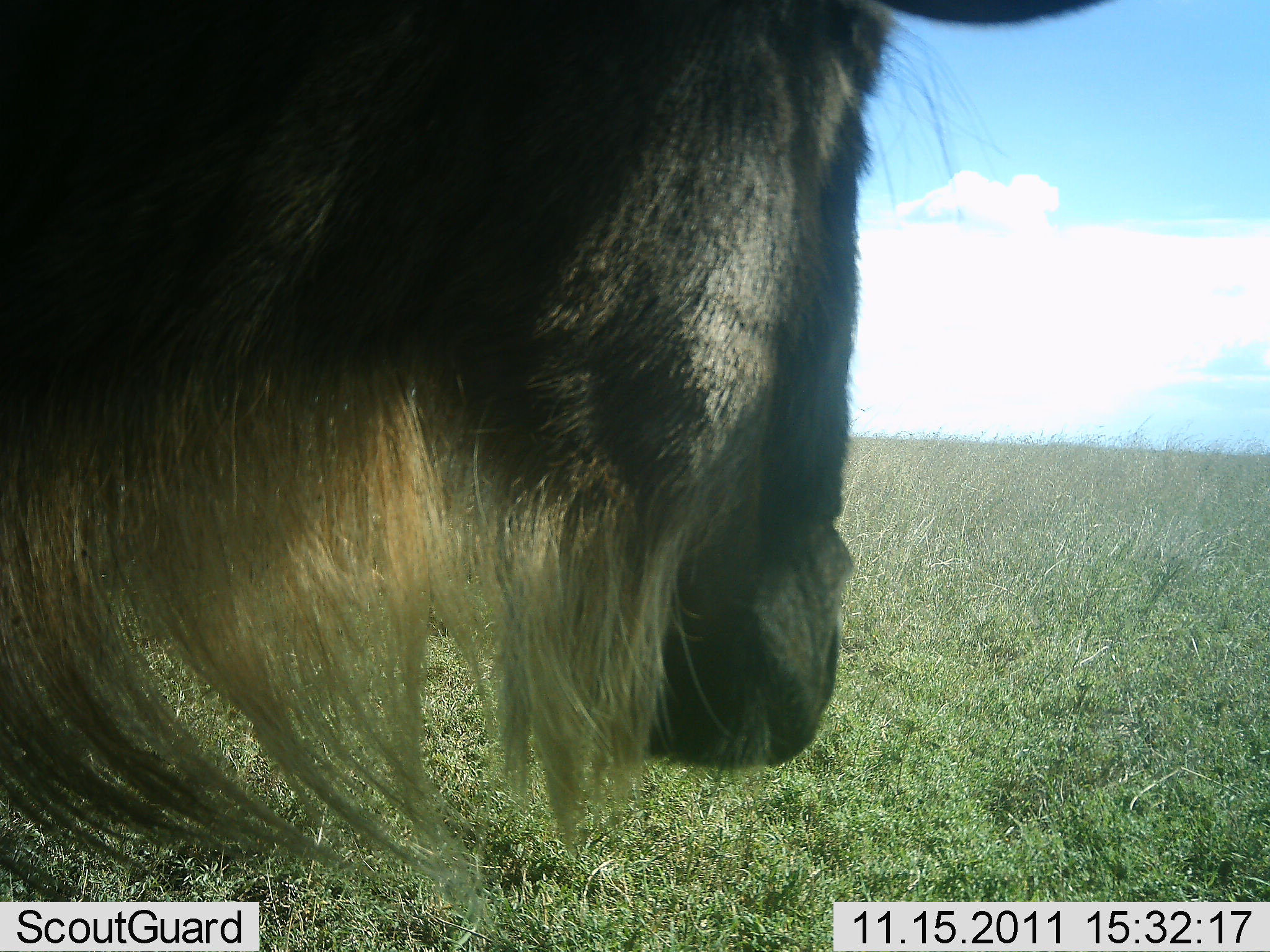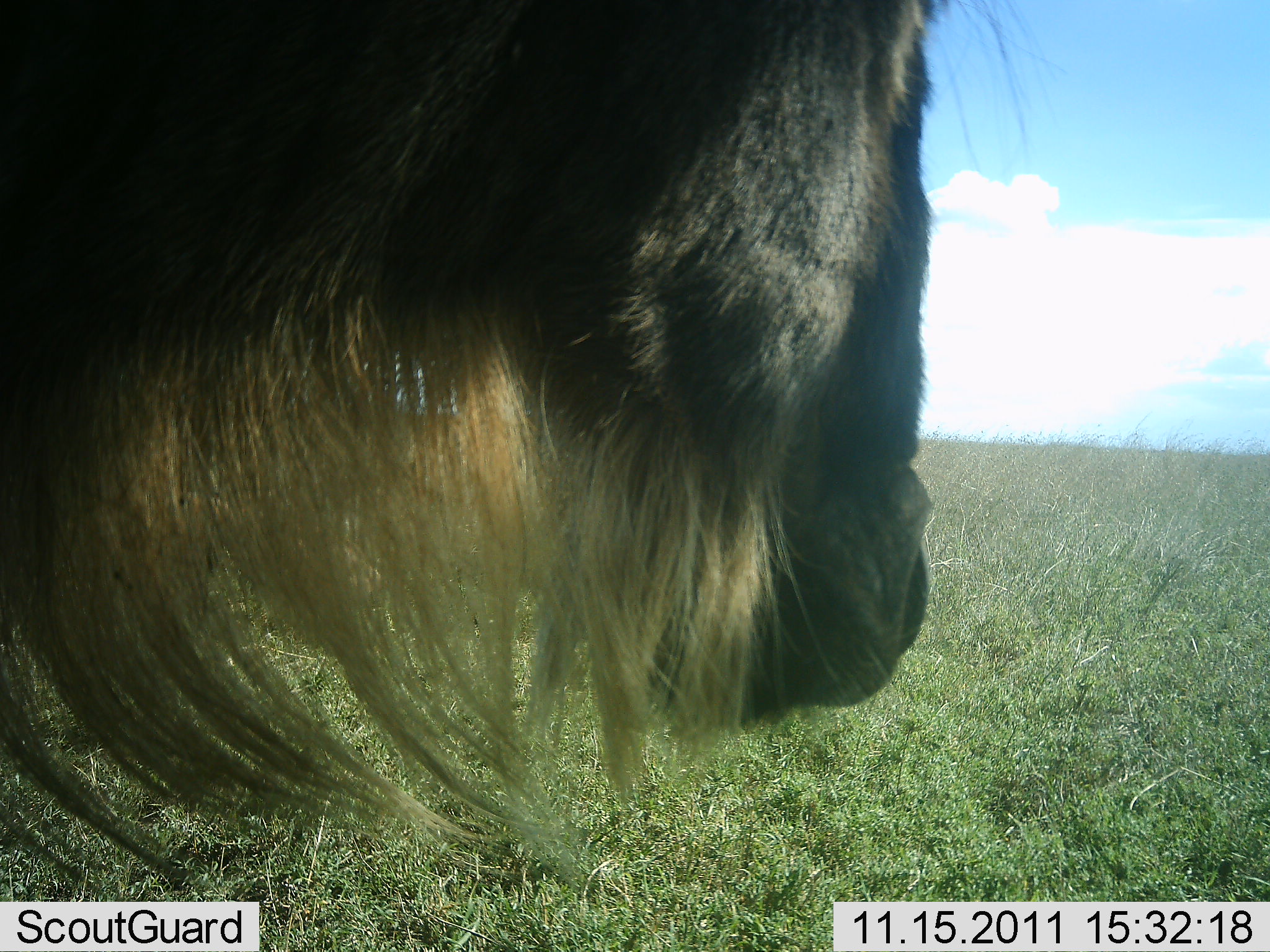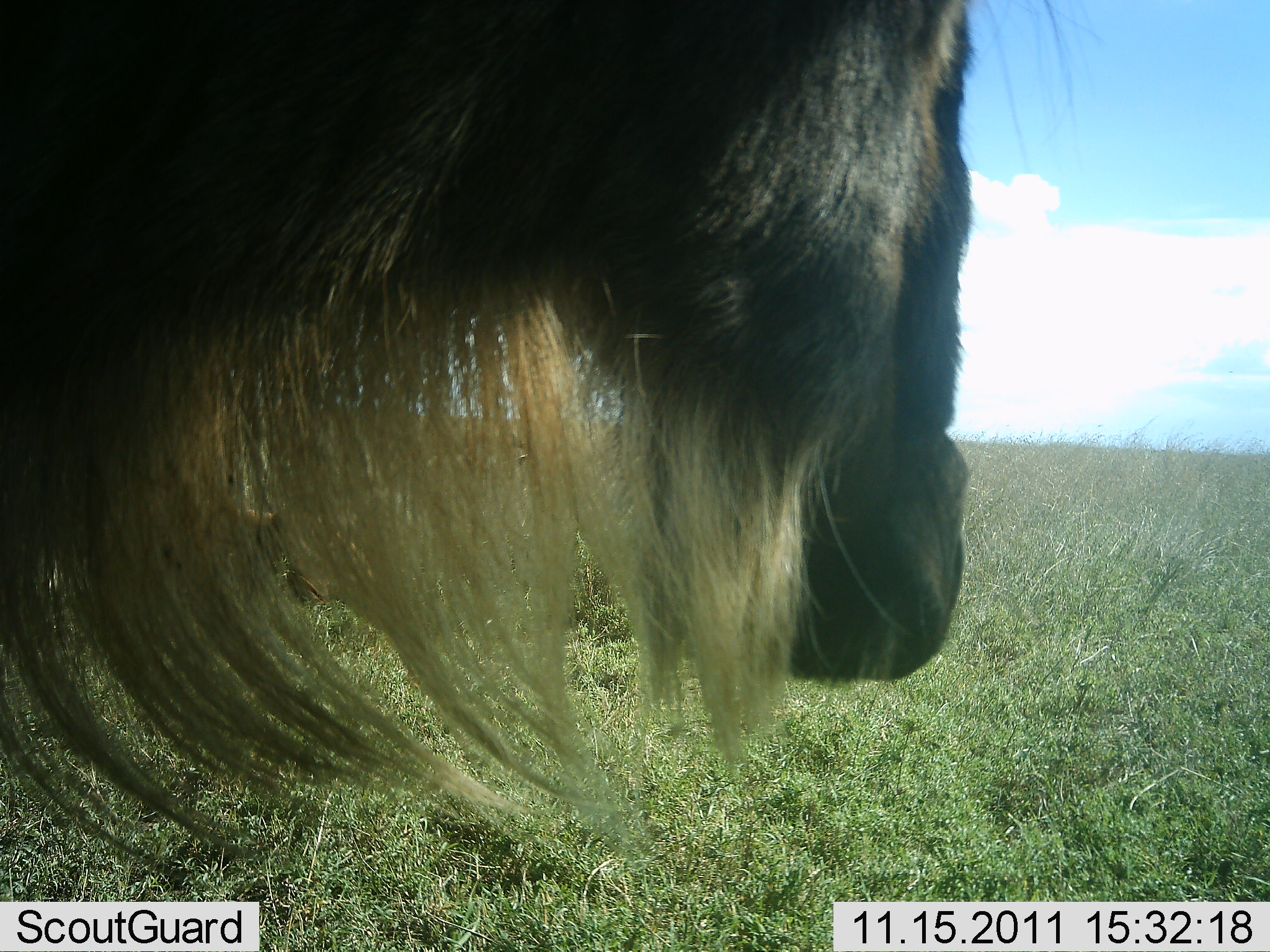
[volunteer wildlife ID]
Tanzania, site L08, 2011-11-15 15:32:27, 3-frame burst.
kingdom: Animalia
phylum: Chordata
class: Mammalia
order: Artiodactyla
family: Bovidae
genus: Connochaetes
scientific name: Connochaetes taurinus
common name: blue wildebeest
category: wildebeest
Wildebeest (blue wildebeest) (Connochaetes taurinus), count 1. Behavior (volunteer vote fractions): standing 90%, resting 10%, moving 10%, interacting 0%. Young present (vote fraction): 0%. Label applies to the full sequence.